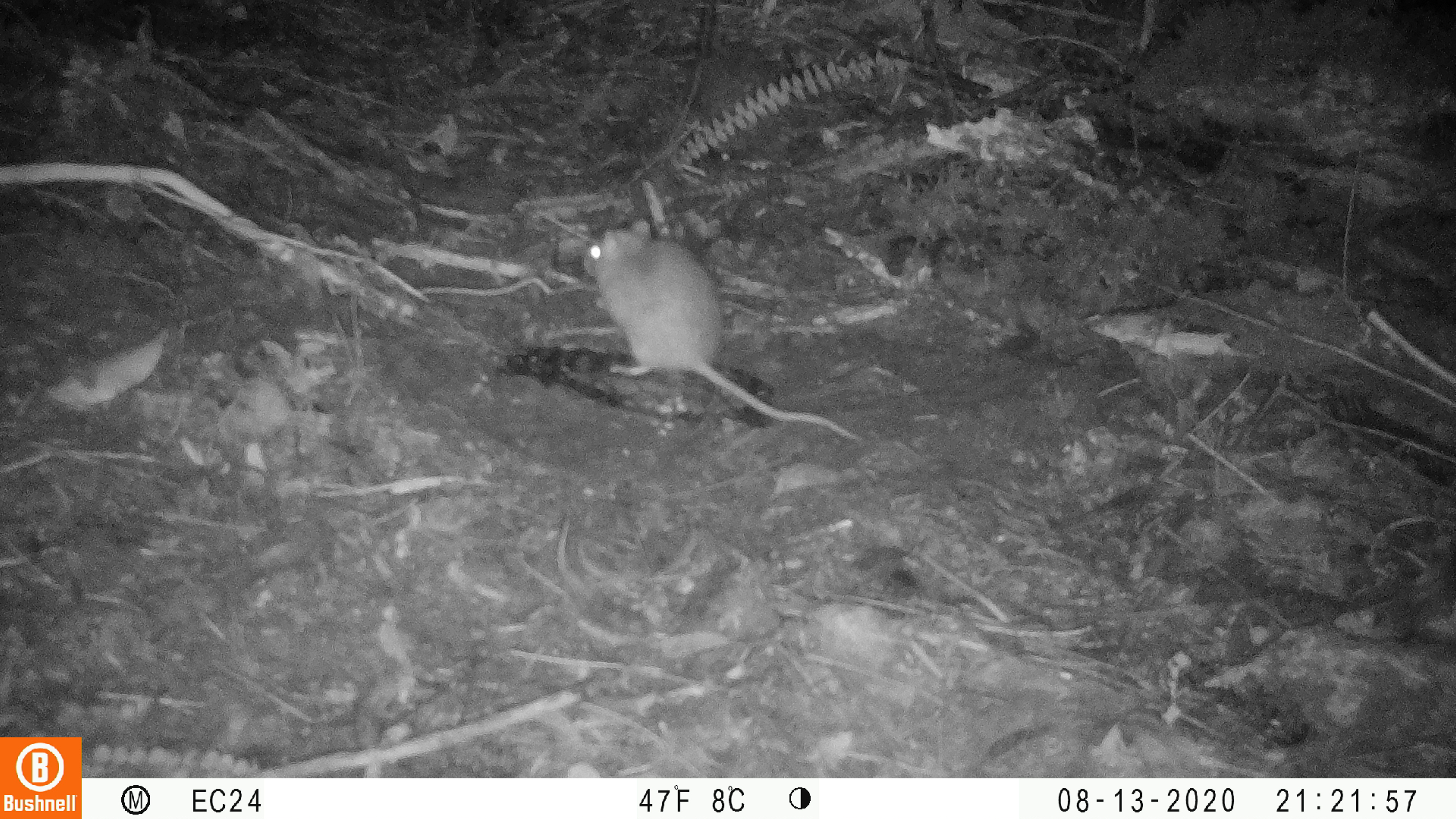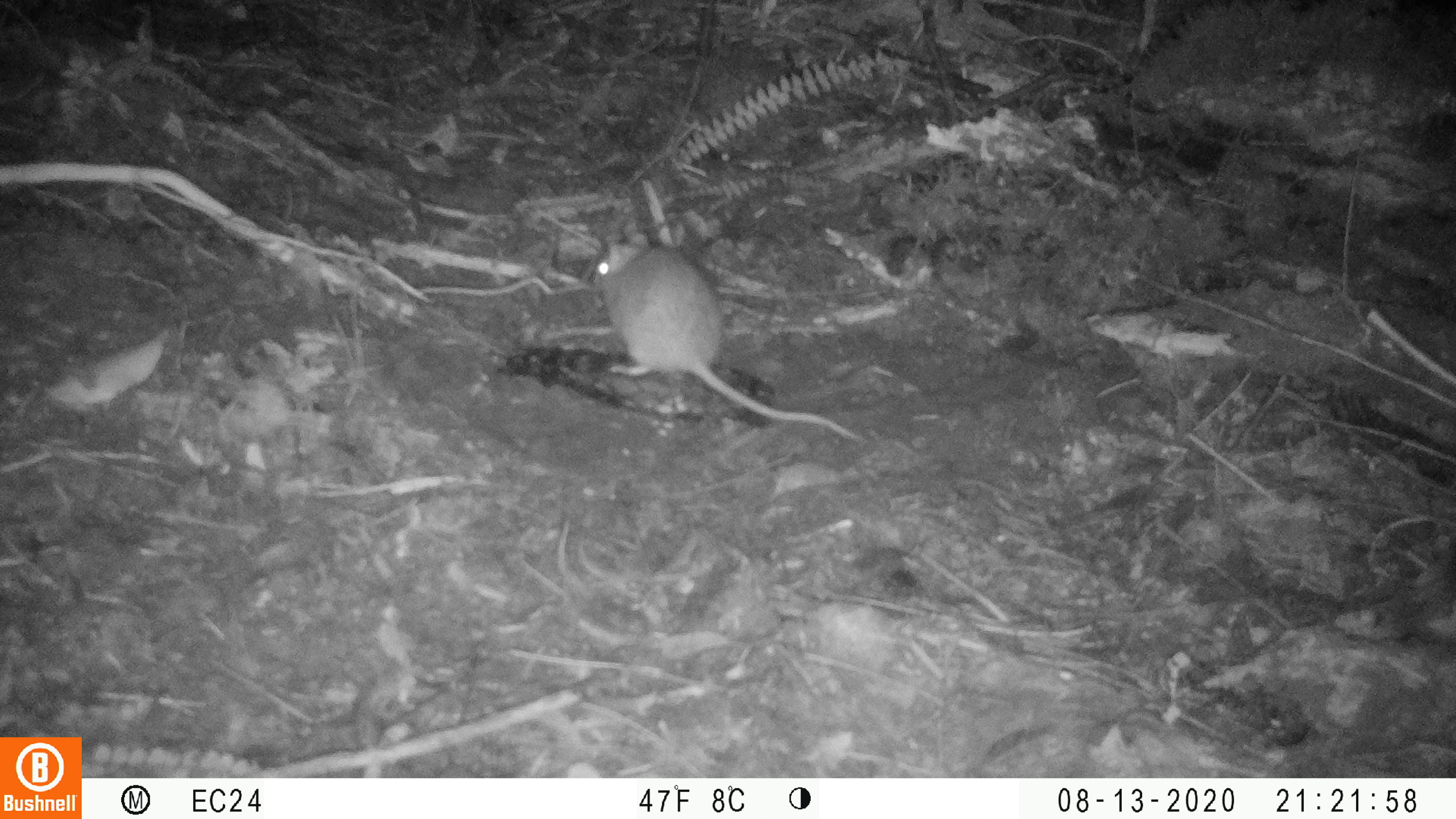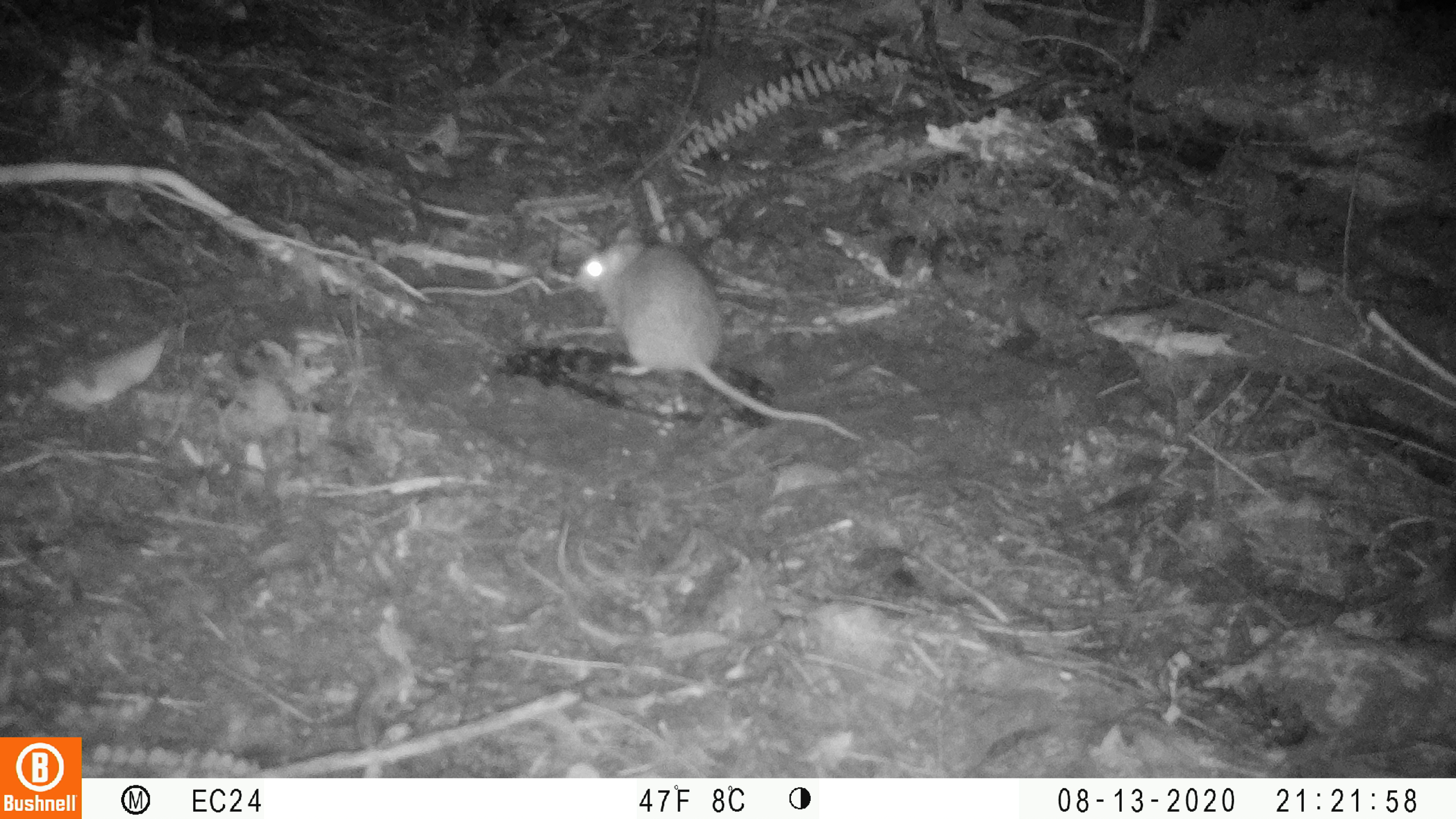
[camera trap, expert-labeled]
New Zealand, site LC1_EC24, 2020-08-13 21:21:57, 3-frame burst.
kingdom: Animalia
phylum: Chordata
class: Mammalia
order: Rodentia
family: Muridae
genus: Rattus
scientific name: Rattus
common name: rat